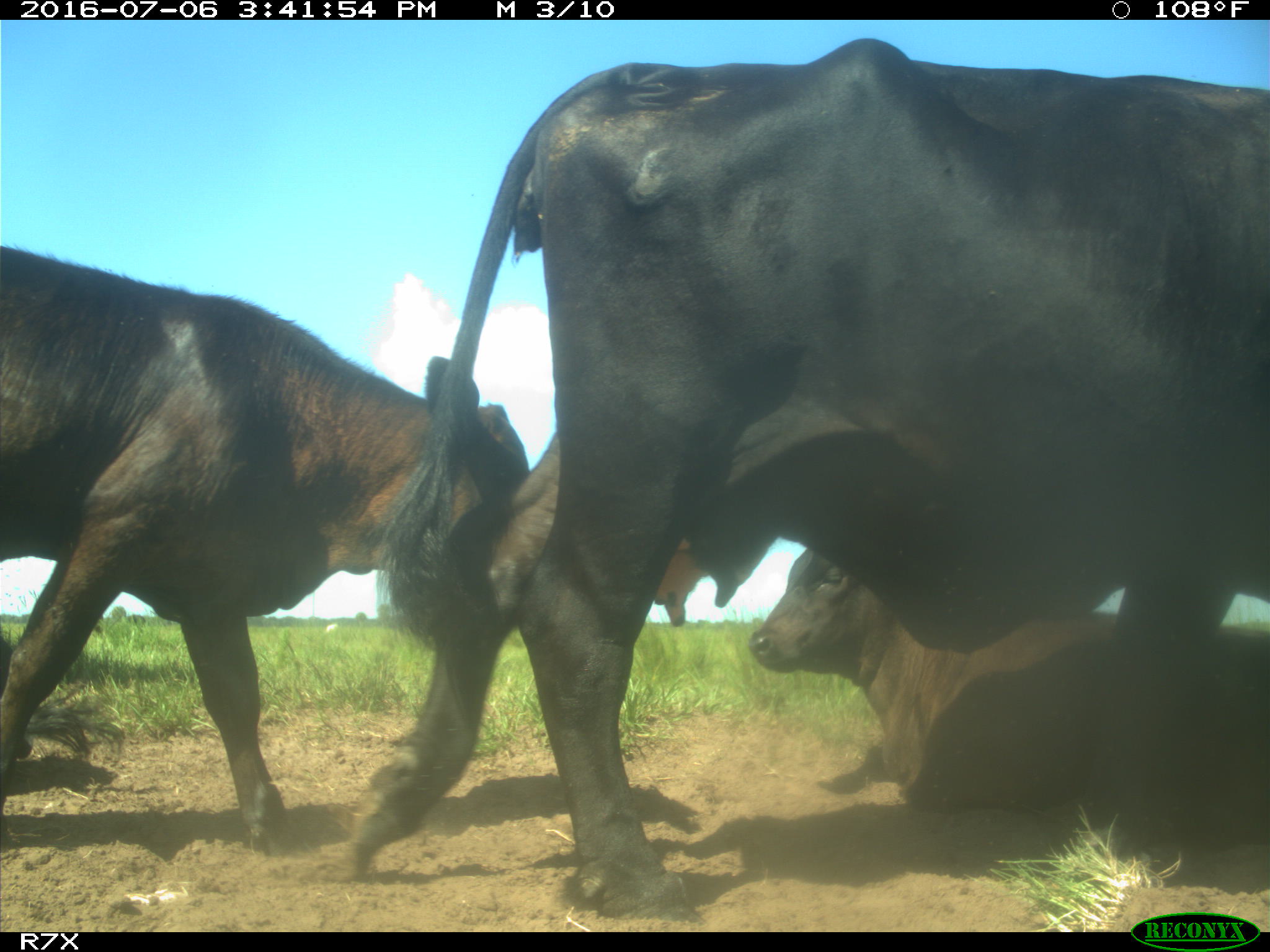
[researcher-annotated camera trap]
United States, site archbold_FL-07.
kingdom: Animalia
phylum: Chordata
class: Mammalia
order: Artiodactyla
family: Bovidae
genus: Bos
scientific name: Bos taurus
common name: domestic cow